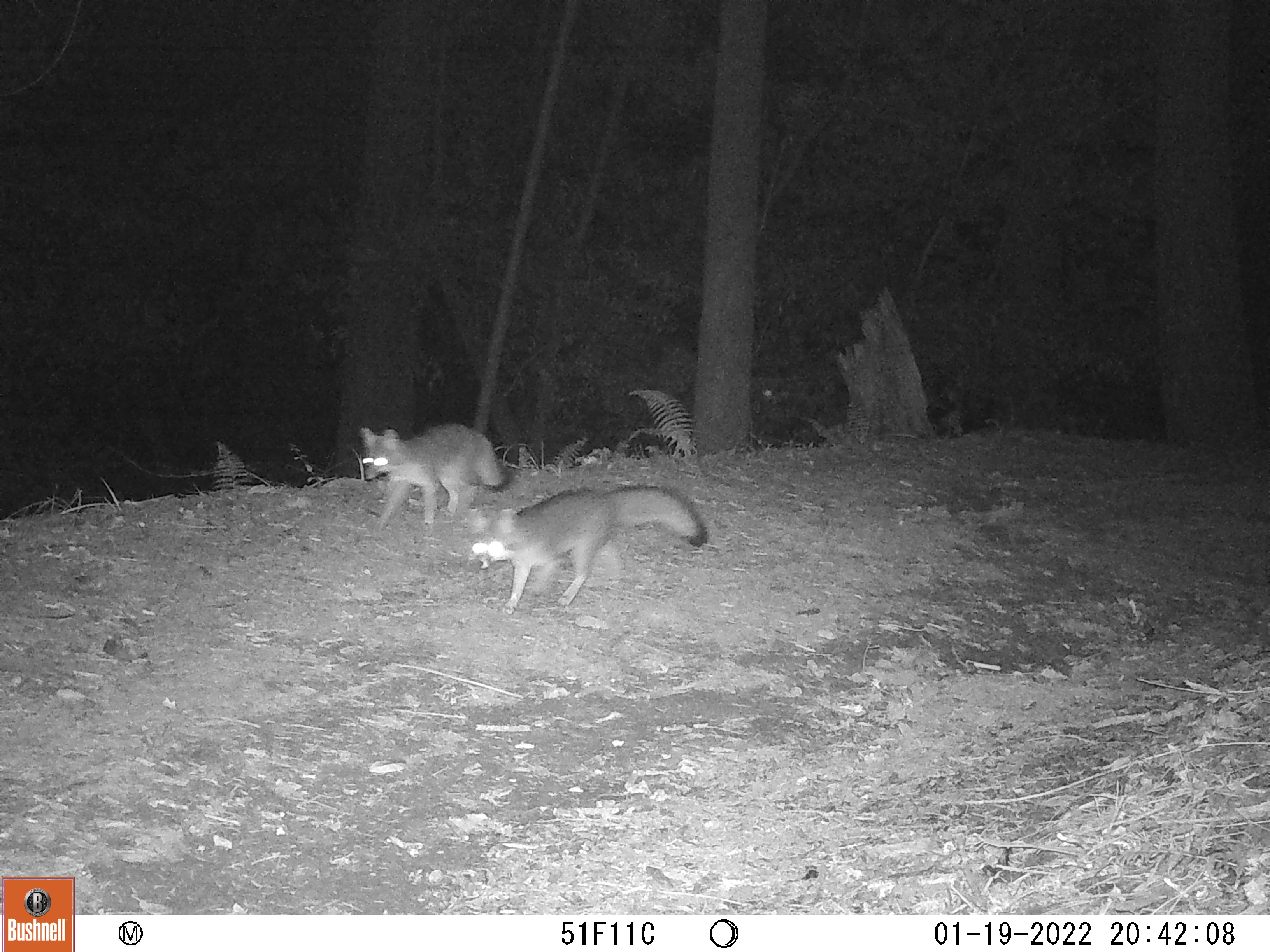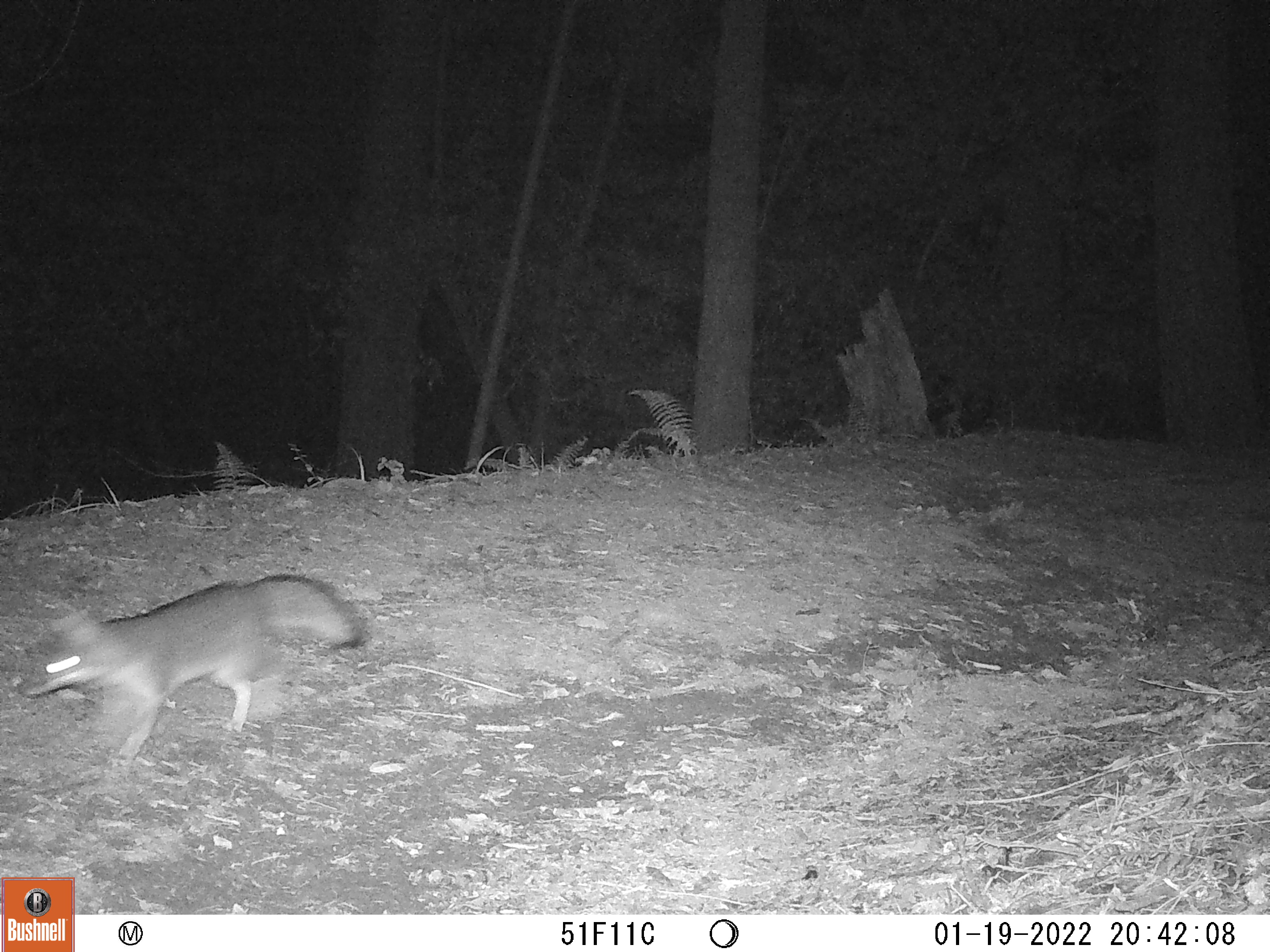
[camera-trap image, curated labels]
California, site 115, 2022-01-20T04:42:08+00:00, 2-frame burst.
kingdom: Animalia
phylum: Chordata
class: Mammalia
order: Carnivora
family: Canidae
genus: Urocyon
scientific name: Urocyon cinereoargenteus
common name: gray fox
Gray fox (Urocyon cinereoargenteus).